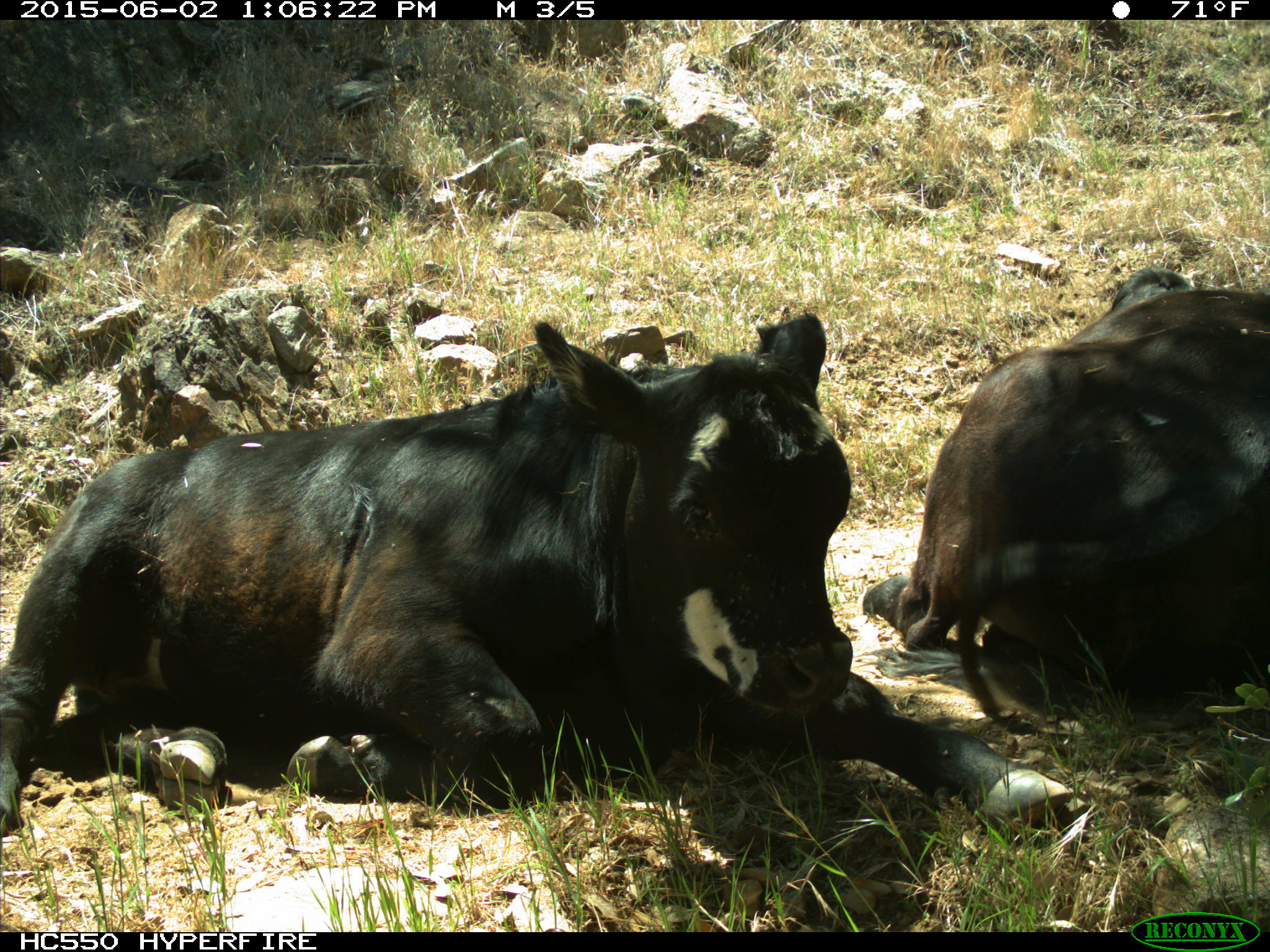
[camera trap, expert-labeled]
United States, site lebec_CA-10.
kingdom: Animalia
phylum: Chordata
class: Mammalia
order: Artiodactyla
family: Bovidae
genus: Bos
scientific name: Bos taurus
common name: domestic cow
Bos taurus (domestic cow).